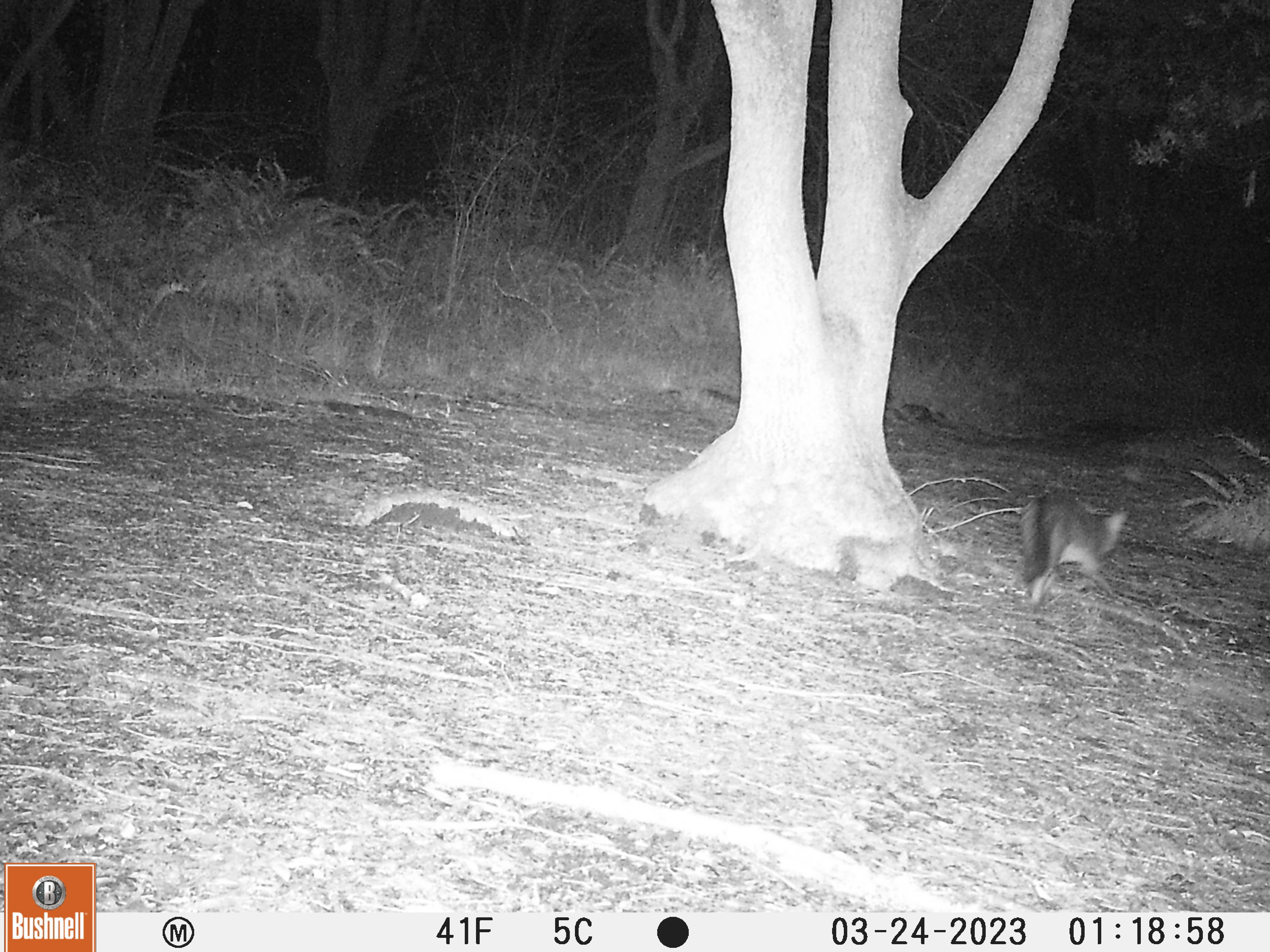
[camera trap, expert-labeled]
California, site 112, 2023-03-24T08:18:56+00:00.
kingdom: Animalia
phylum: Chordata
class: Mammalia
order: Carnivora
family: Canidae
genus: Urocyon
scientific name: Urocyon cinereoargenteus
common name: gray fox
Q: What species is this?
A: Gray fox (Urocyon cinereoargenteus).